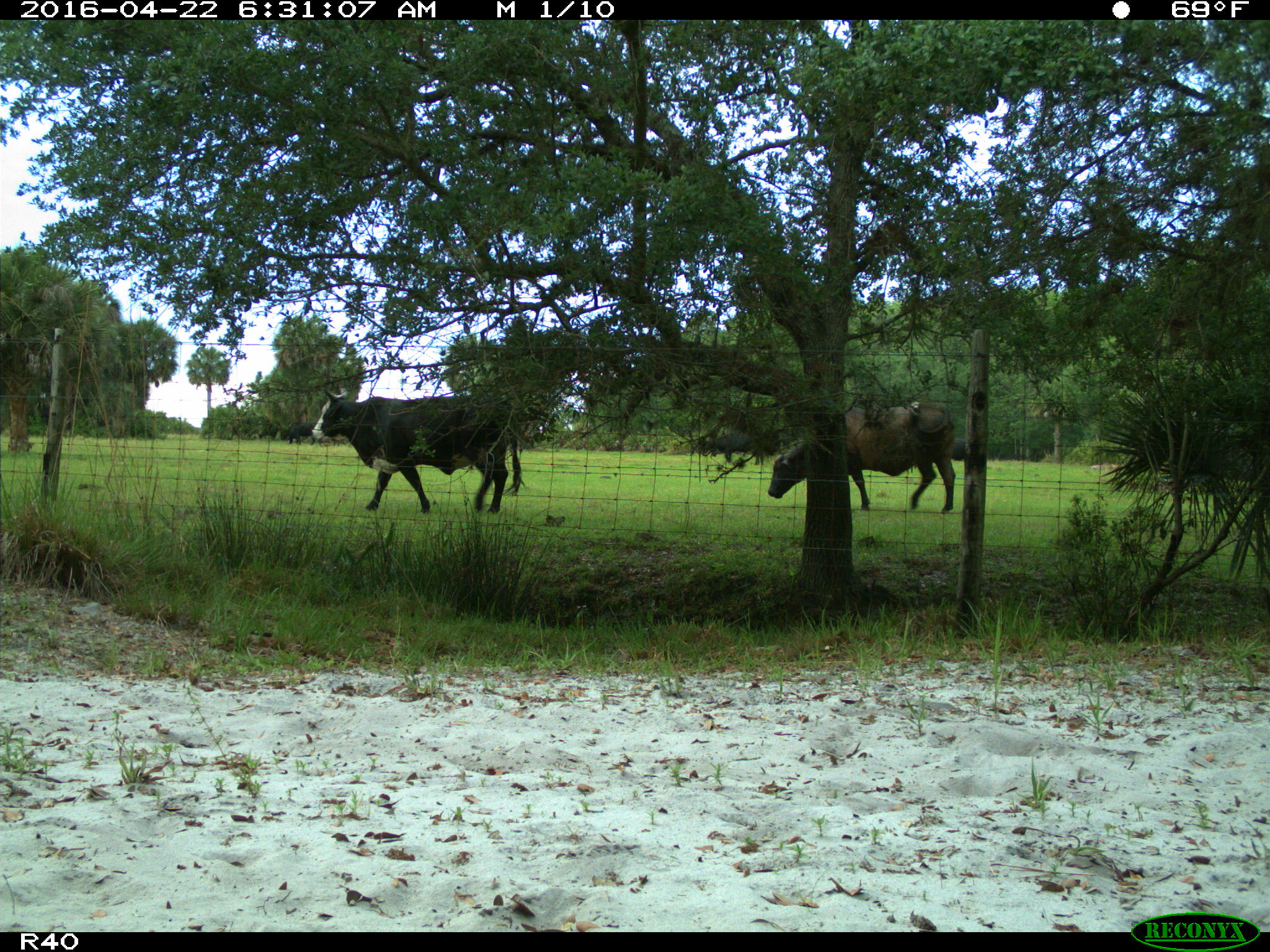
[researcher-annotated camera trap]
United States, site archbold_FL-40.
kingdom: Animalia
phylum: Chordata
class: Mammalia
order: Artiodactyla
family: Bovidae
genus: Bos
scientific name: Bos taurus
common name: domestic cow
Bos taurus (domestic cow).